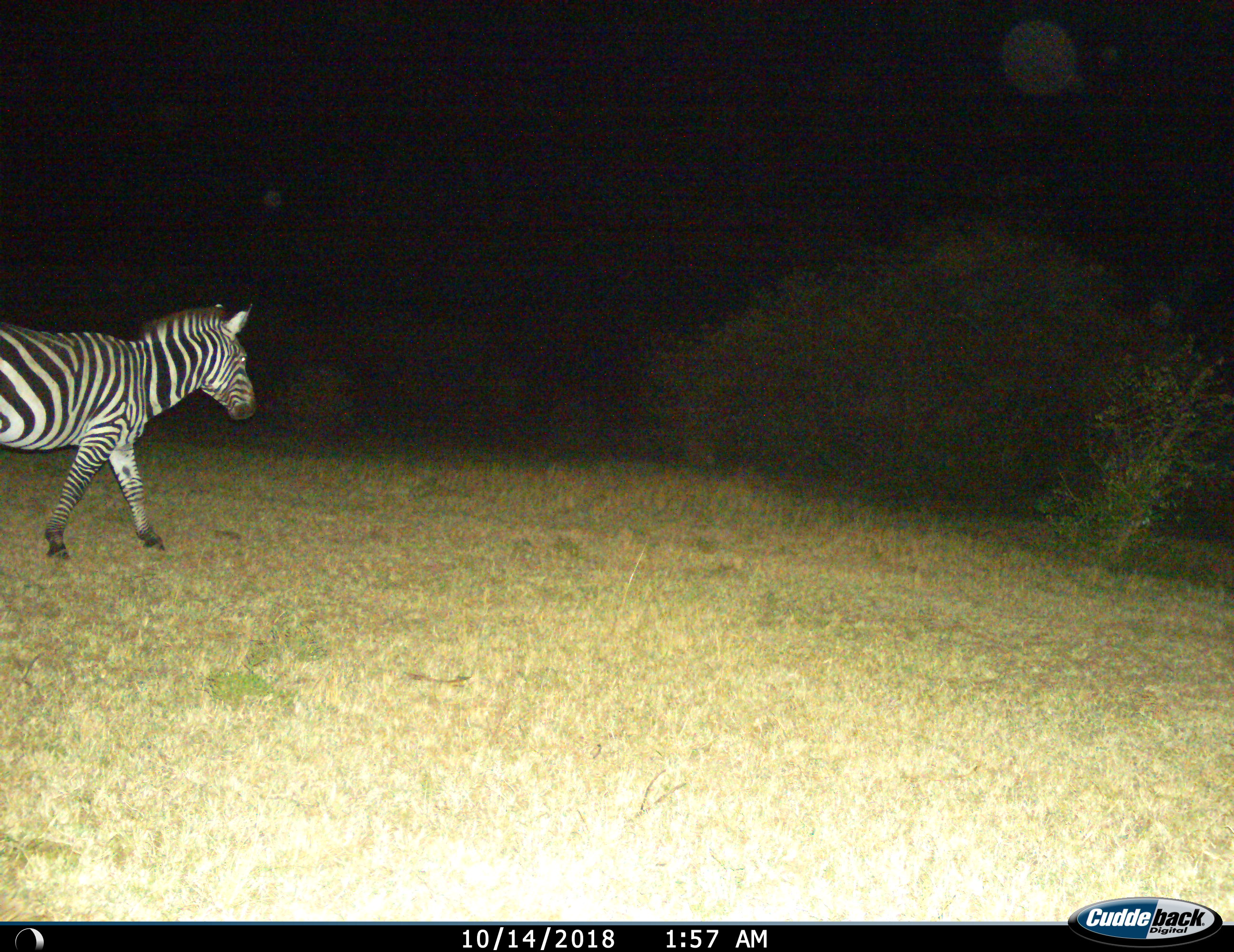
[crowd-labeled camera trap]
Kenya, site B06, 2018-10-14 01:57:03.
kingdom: Animalia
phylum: Chordata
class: Mammalia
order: Perissodactyla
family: Equidae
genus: Equus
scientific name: Equus quagga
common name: plains zebra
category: zebra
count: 1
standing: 10%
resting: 0%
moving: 100%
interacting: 0%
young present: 0%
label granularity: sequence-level